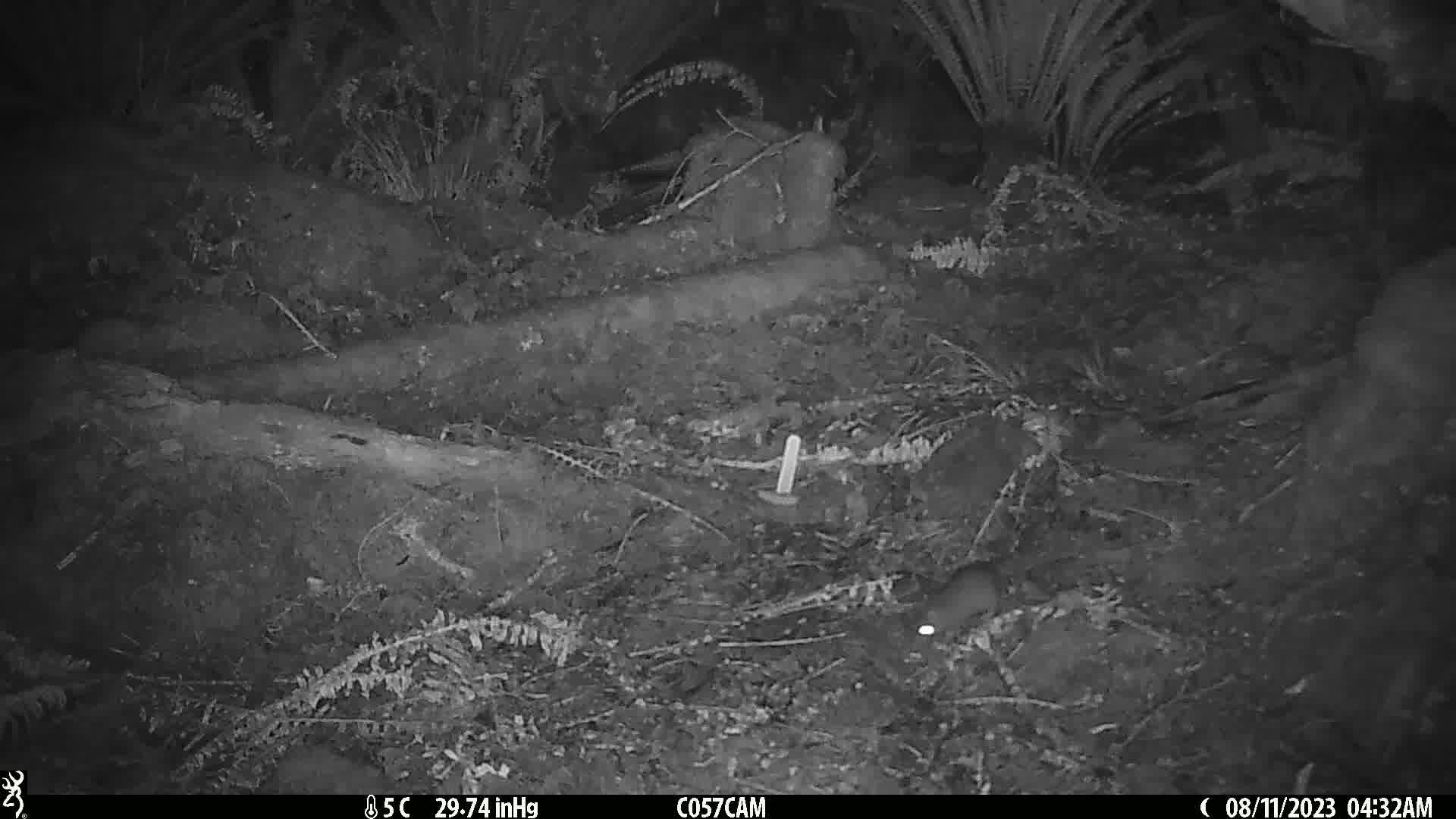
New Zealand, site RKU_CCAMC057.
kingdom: Animalia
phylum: Chordata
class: Mammalia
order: Rodentia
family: Muridae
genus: Rattus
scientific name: Rattus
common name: rat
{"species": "rat (Rattus)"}